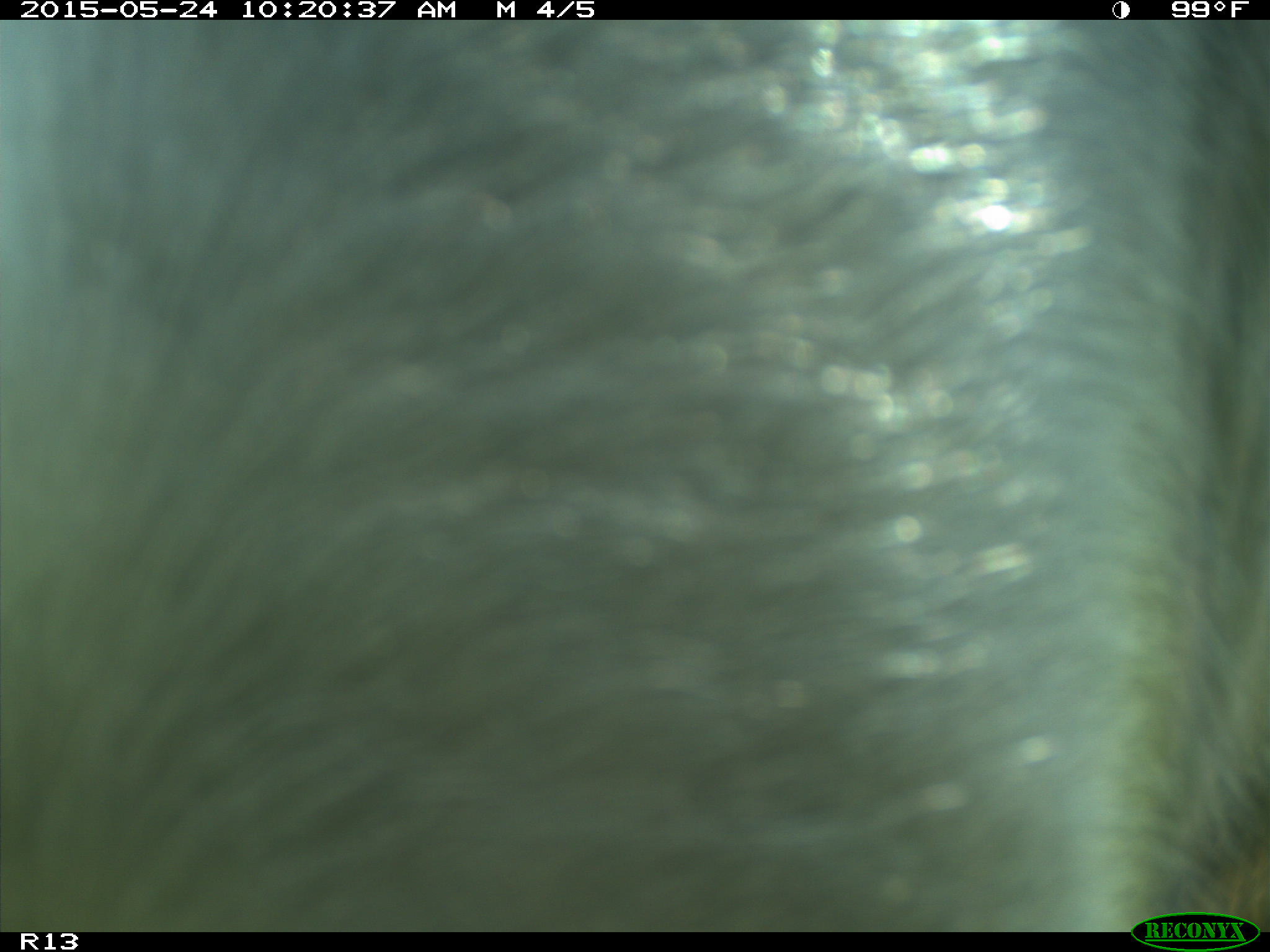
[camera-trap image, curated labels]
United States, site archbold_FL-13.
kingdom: Animalia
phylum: Chordata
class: Mammalia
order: Artiodactyla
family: Bovidae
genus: Bos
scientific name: Bos taurus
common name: domestic cow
Bos taurus (domestic cow).